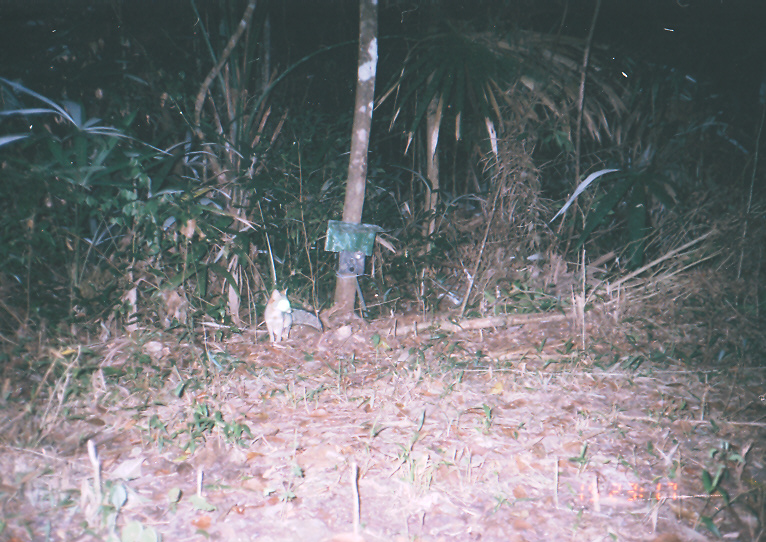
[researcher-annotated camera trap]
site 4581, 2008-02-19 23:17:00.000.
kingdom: Animalia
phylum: Chordata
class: Mammalia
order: Carnivora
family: Canidae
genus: Urocyon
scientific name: Urocyon cinereoargenteus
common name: gray fox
Urocyon cinereoargenteus (gray fox).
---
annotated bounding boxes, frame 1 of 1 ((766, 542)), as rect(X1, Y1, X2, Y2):
urocyon cinereoargenteus: rect(264, 286, 323, 342)